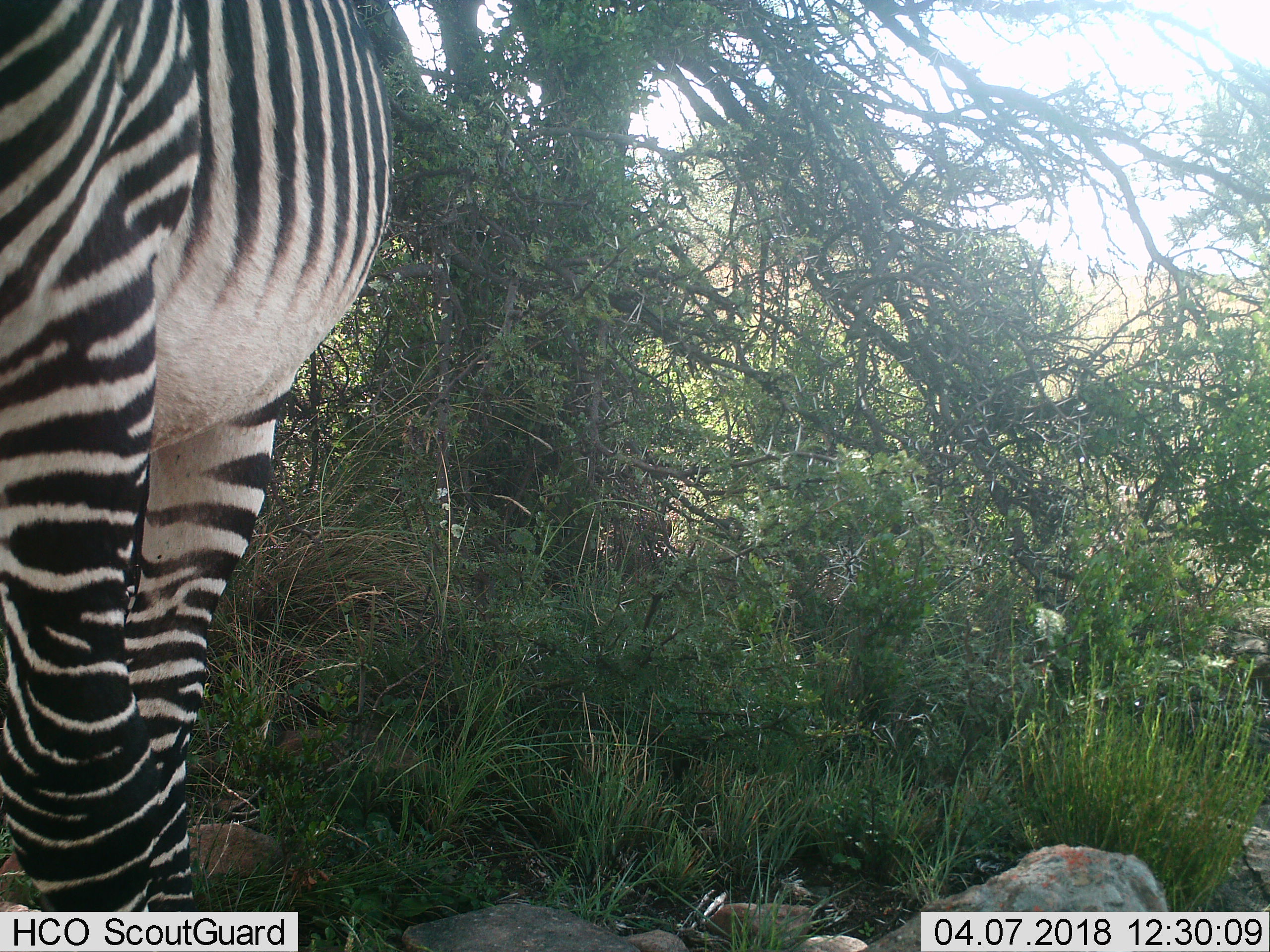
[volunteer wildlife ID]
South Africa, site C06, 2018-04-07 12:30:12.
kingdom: Animalia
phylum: Chordata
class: Mammalia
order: Perissodactyla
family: Equidae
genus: Equus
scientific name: Equus zebra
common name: mountain zebra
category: zebramountain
Zebramountain (mountain zebra) (Equus zebra), count 1. Behavior (volunteer vote fractions): standing 71%, resting 0%, moving 29%, interacting 0%. Young present (vote fraction): 0%. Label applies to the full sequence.